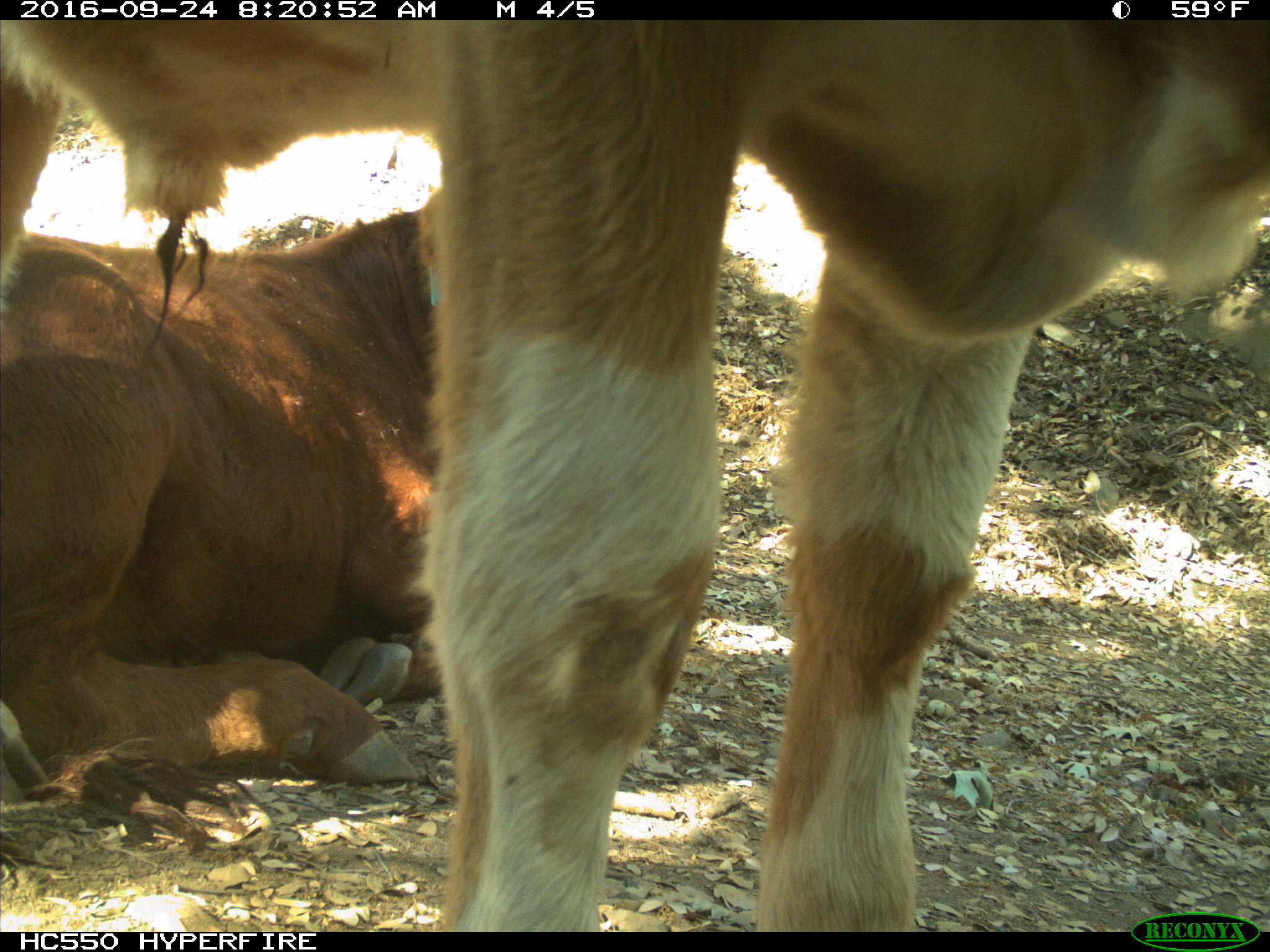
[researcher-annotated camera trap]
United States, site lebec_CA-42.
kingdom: Animalia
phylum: Chordata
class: Mammalia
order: Artiodactyla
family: Bovidae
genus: Bos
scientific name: Bos taurus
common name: domestic cow